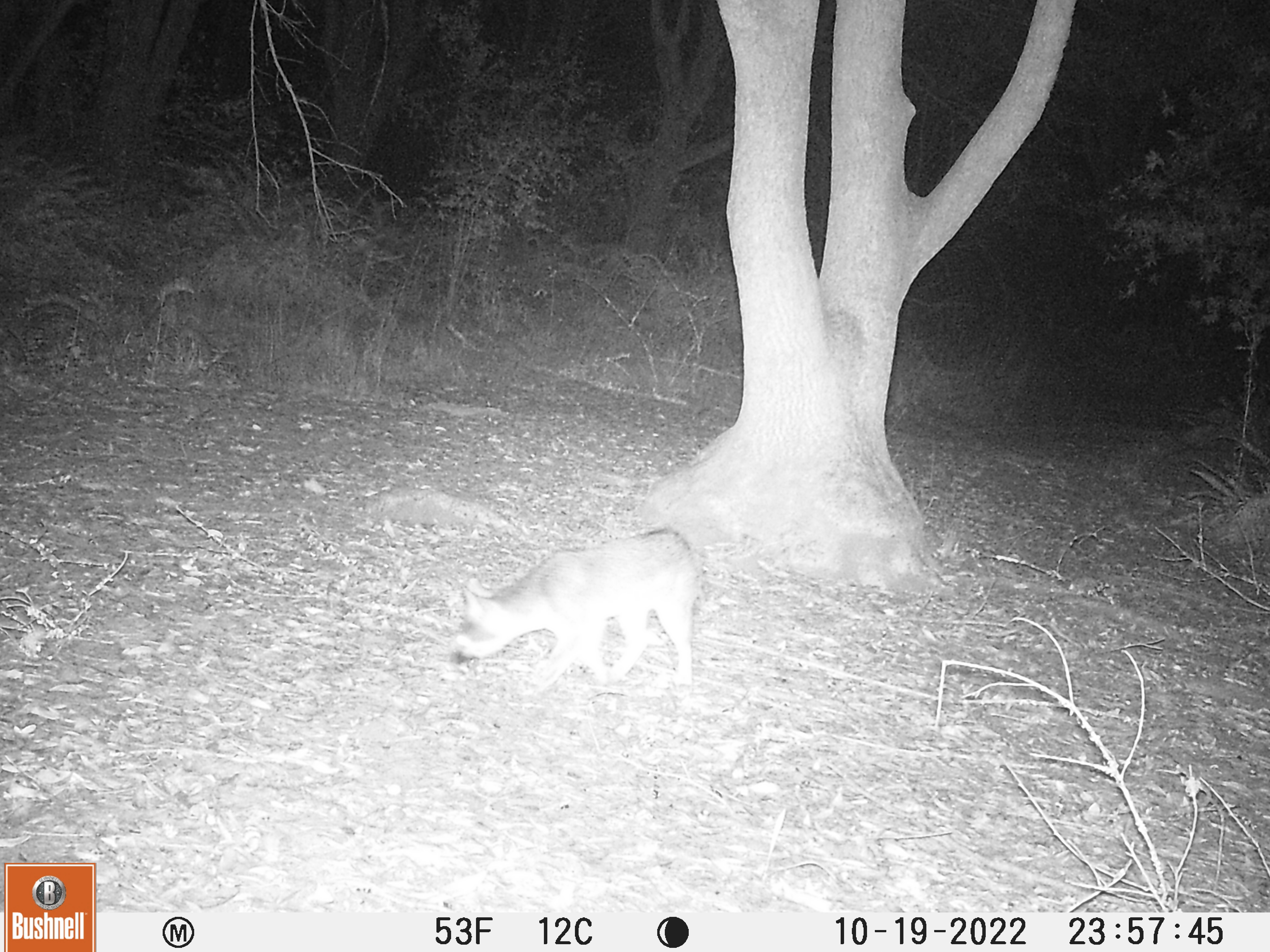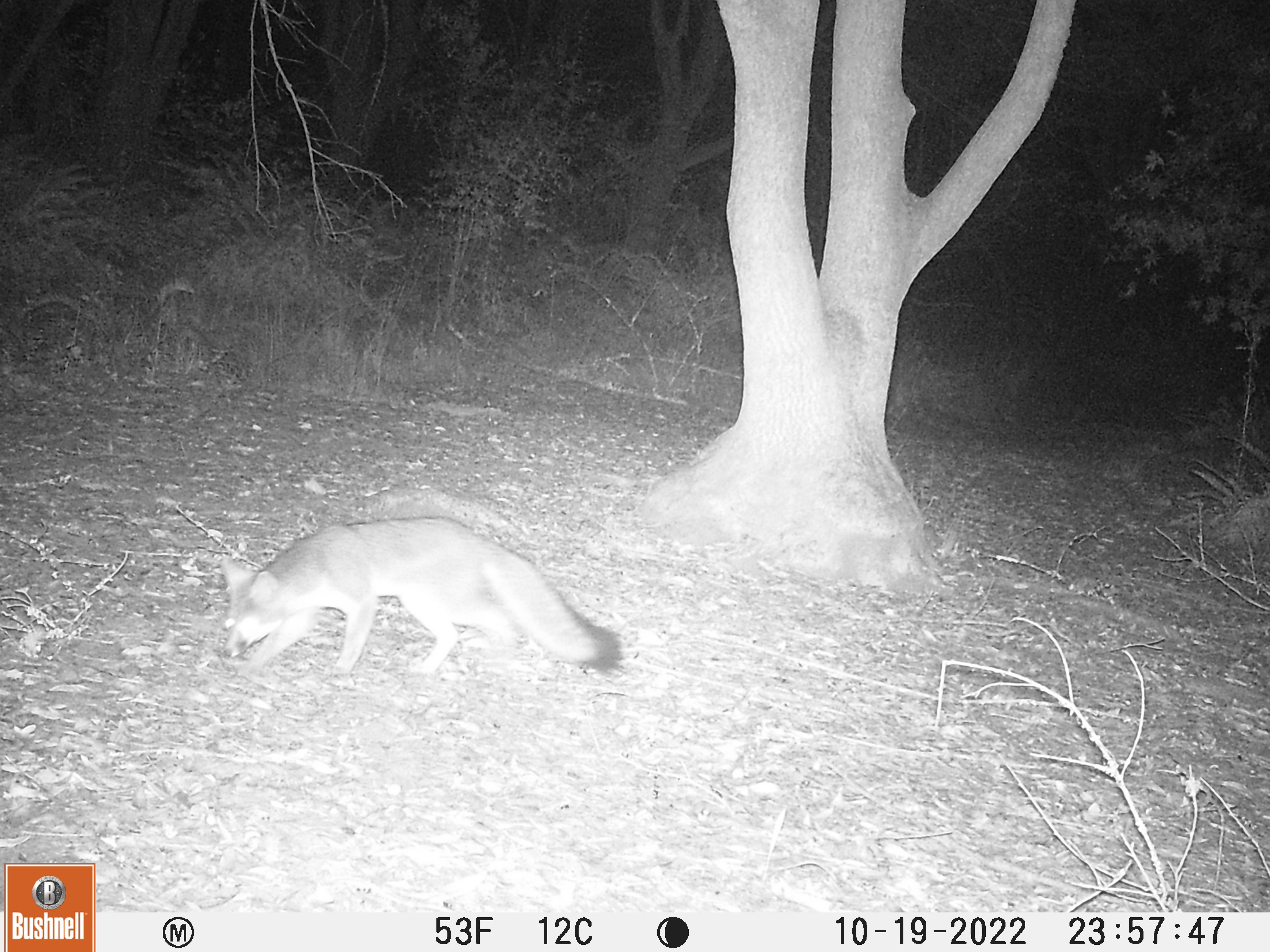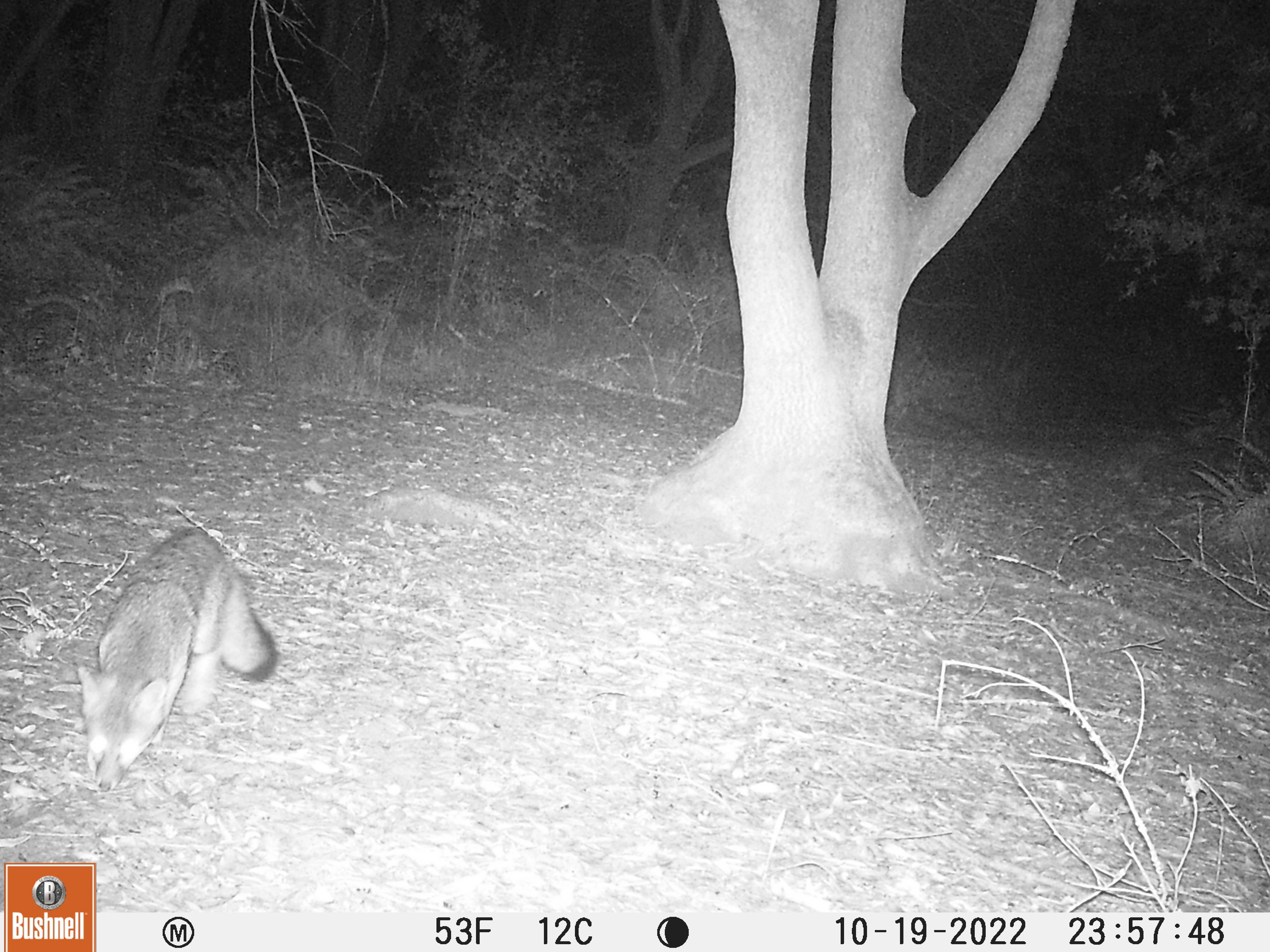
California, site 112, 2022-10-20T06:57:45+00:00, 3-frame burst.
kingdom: Animalia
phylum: Chordata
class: Mammalia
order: Carnivora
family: Canidae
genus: Urocyon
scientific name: Urocyon cinereoargenteus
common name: gray fox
Gray fox (Urocyon cinereoargenteus).